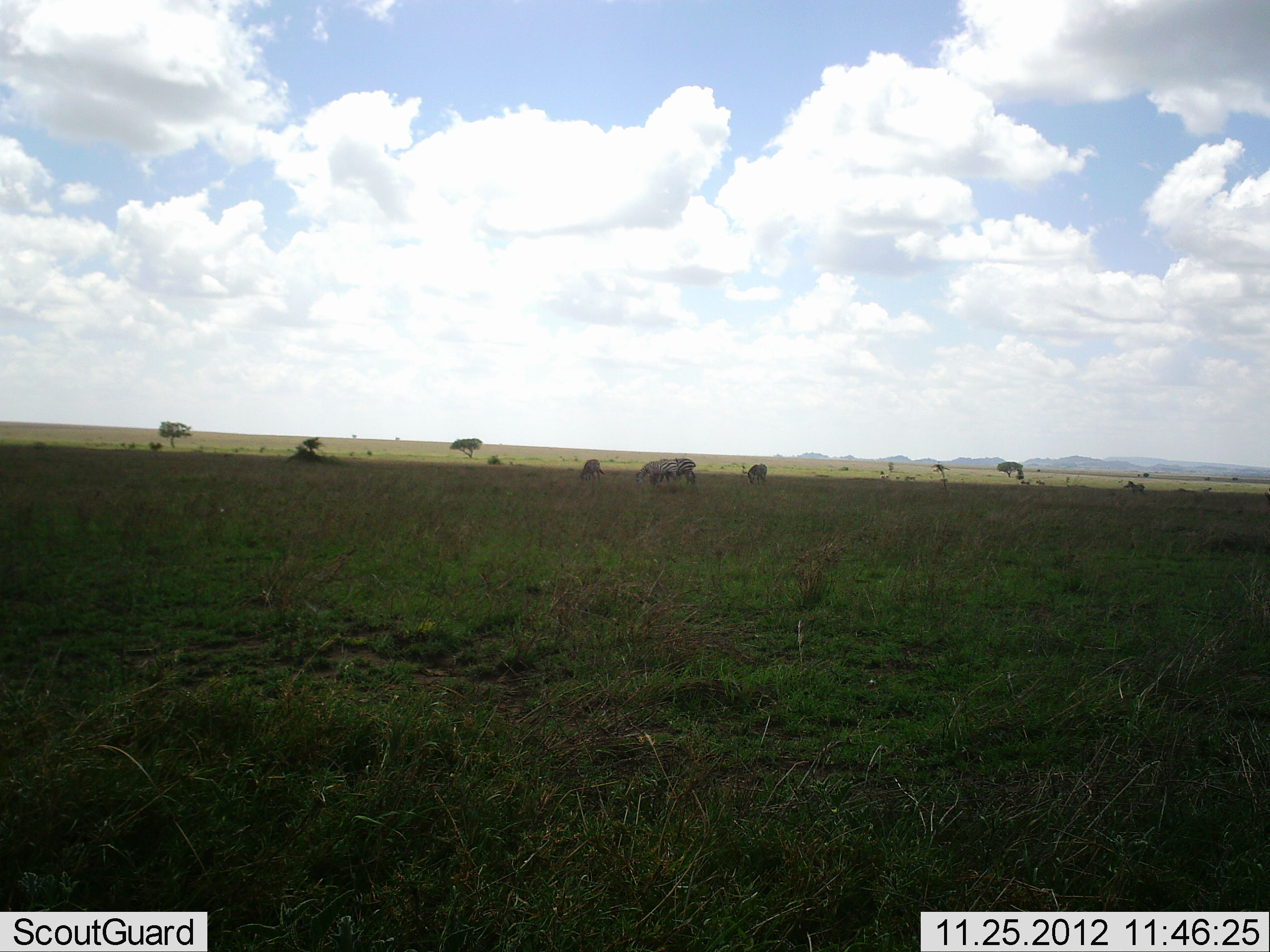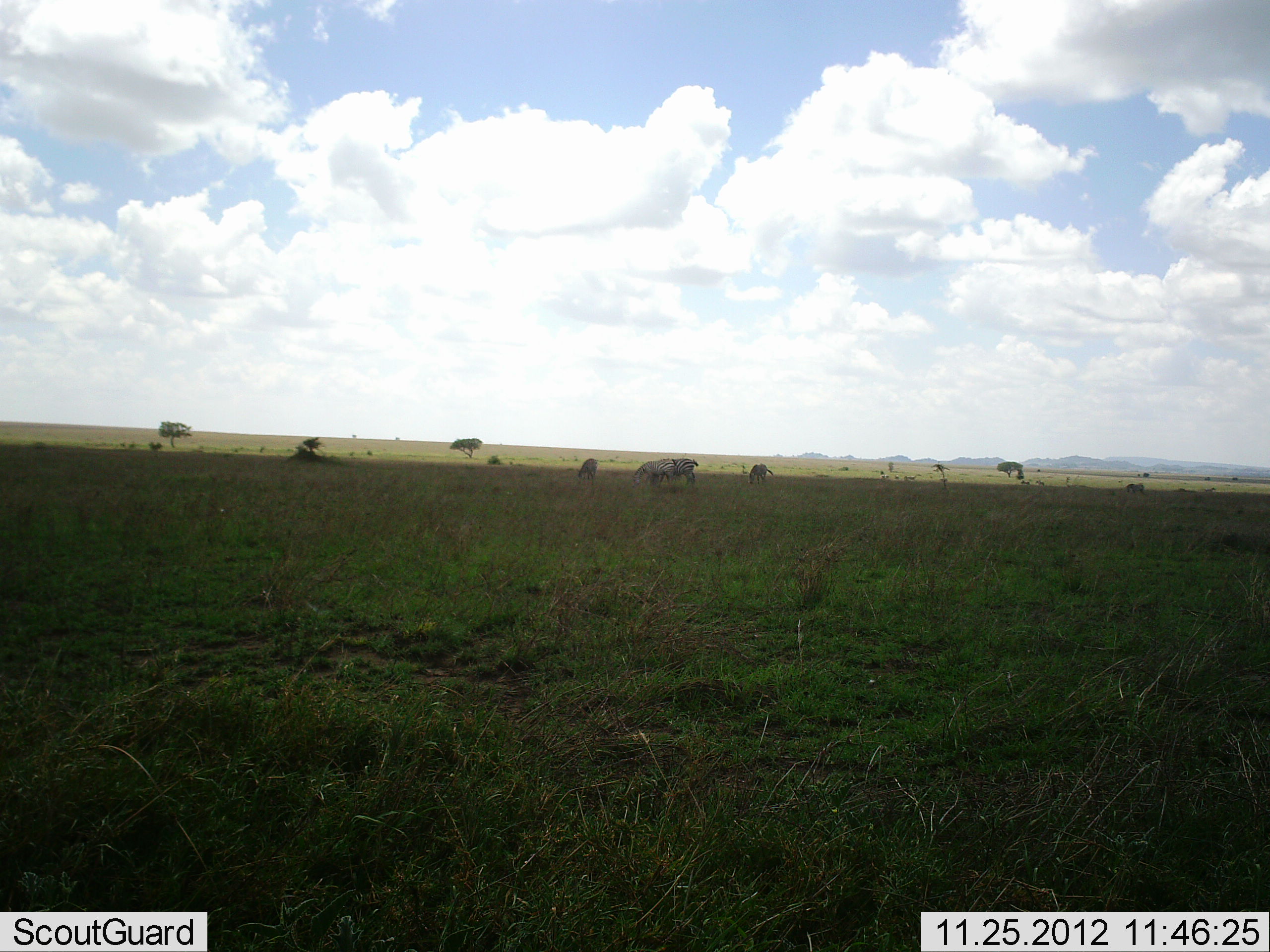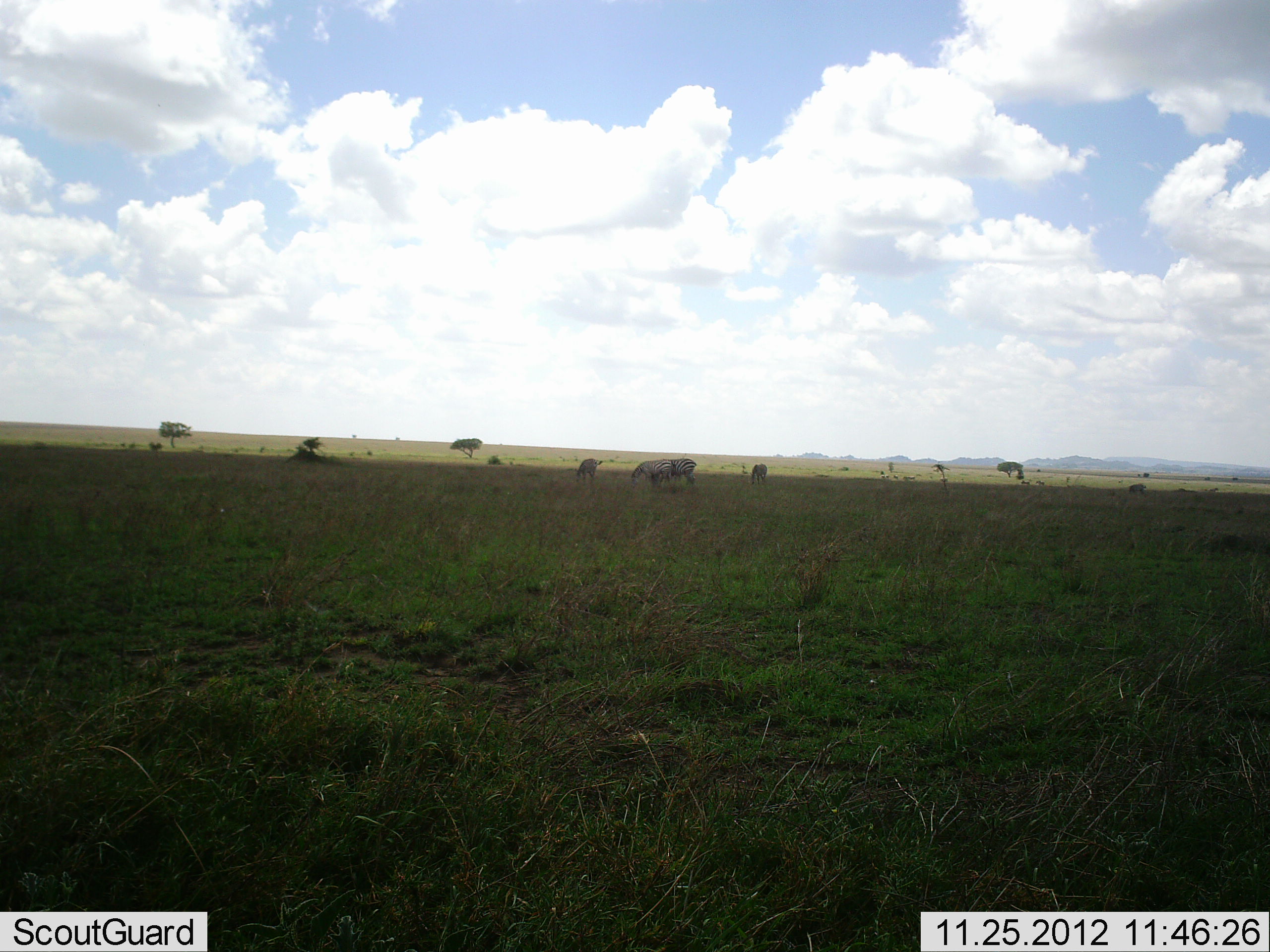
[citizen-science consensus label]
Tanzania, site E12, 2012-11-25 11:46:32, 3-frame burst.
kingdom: Animalia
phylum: Chordata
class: Mammalia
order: Artiodactyla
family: Bovidae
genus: Connochaetes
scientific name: Connochaetes taurinus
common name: blue wildebeest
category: wildebeest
Wildebeest (blue wildebeest) (Connochaetes taurinus), count 4. Behavior (volunteer vote fractions): standing 33%, resting 11%, moving 22%, interacting 0%. Young present (vote fraction): 0%. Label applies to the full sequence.